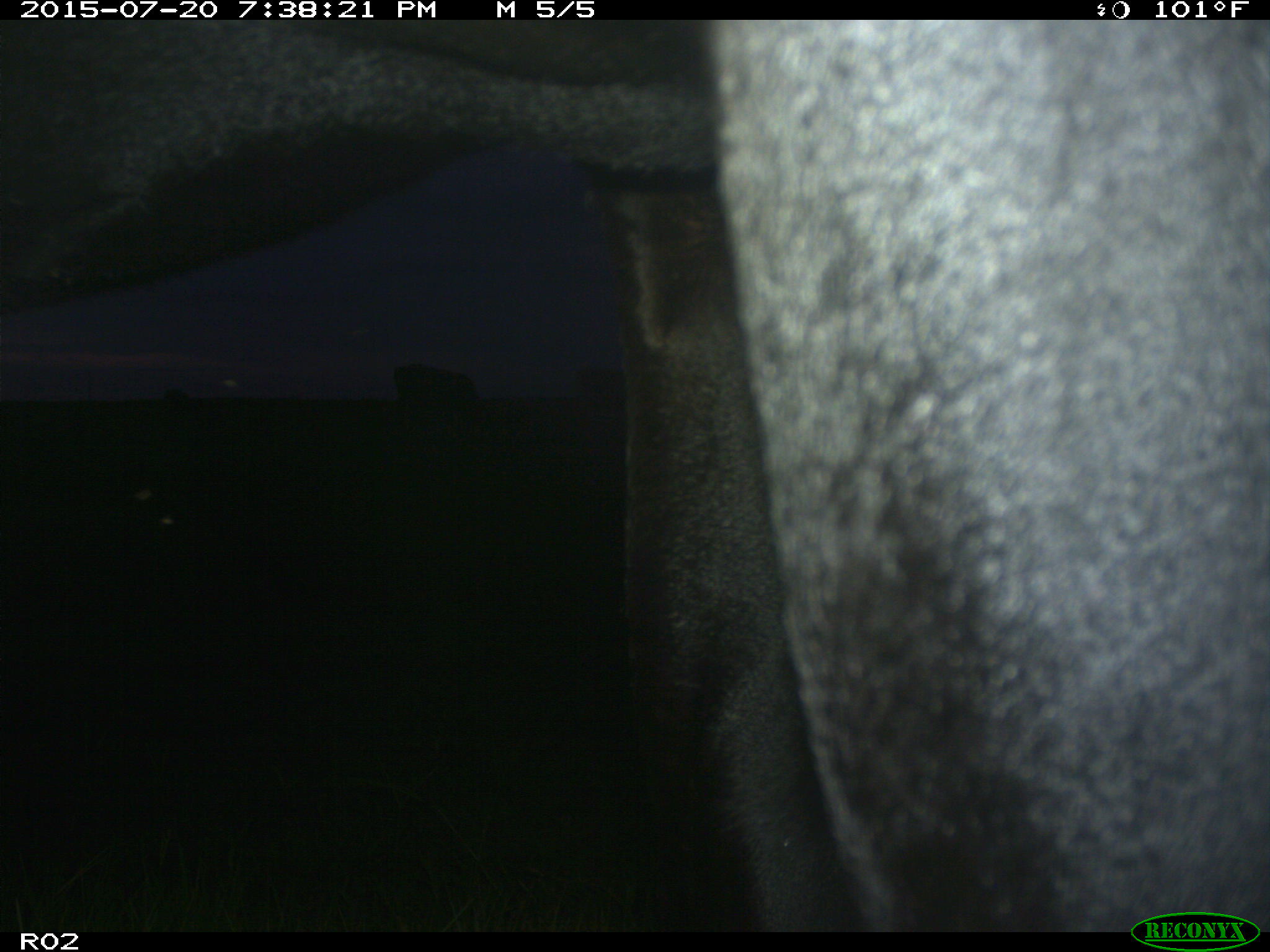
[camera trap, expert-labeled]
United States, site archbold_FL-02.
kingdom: Animalia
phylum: Chordata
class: Mammalia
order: Artiodactyla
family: Bovidae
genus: Bos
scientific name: Bos taurus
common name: domestic cow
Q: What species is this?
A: Bos taurus (domestic cow).